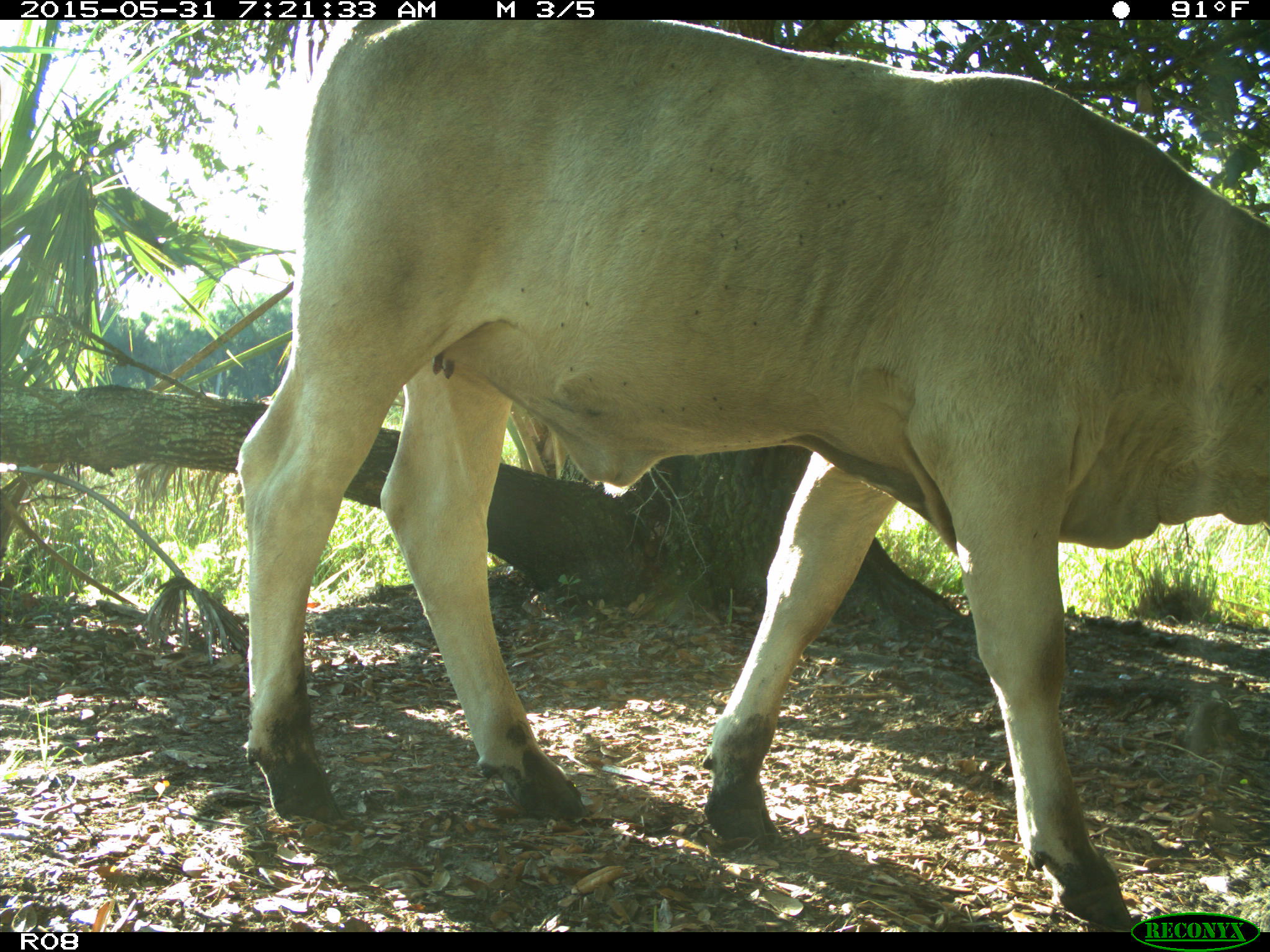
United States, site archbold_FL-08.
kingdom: Animalia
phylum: Chordata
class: Mammalia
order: Artiodactyla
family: Bovidae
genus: Bos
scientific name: Bos taurus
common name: domestic cow